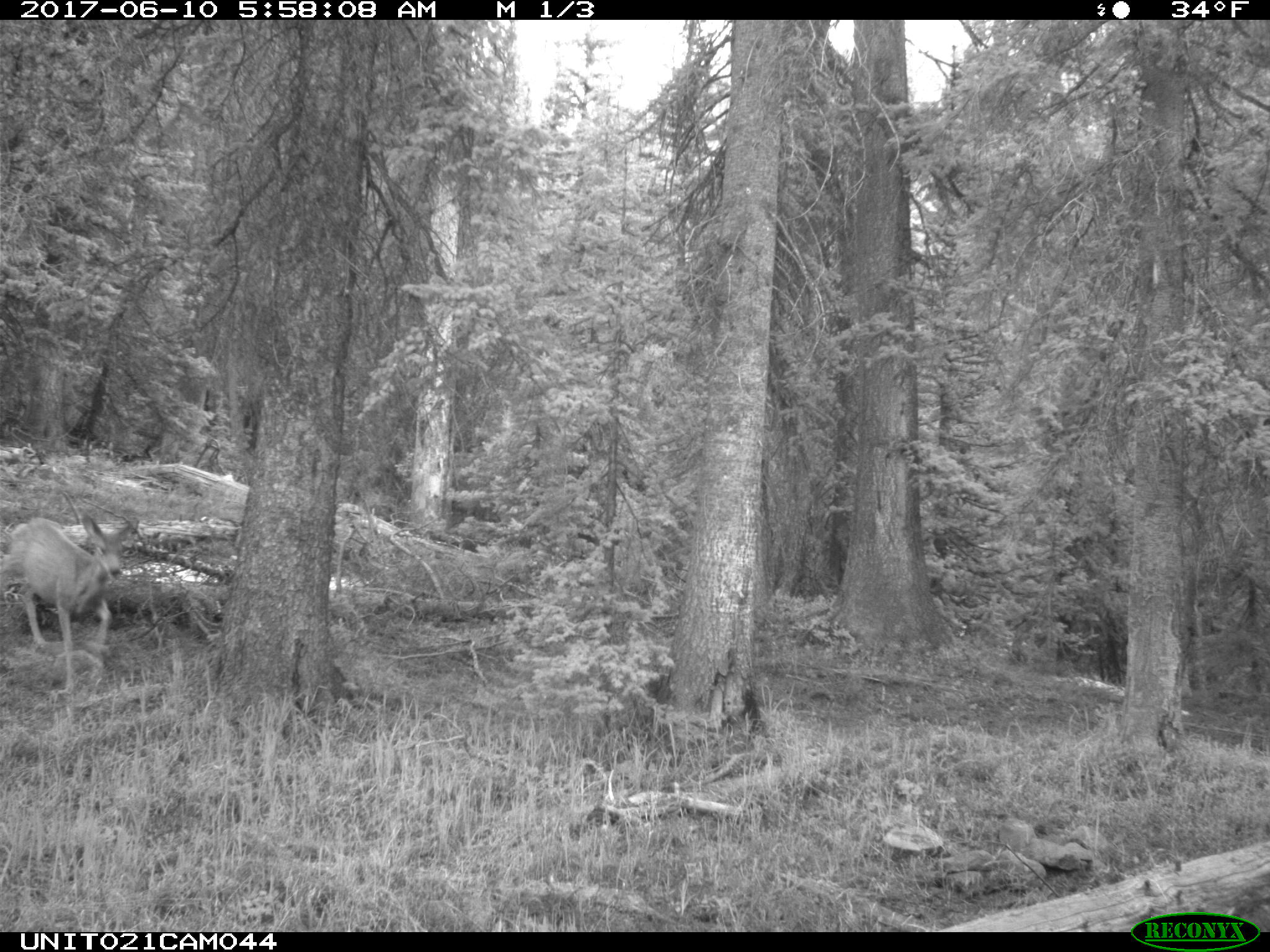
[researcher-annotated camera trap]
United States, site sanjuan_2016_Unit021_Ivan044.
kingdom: Animalia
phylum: Chordata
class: Mammalia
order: Artiodactyla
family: Cervidae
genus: Odocoileus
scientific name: Odocoileus hemionus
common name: mule deer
Odocoileus hemionus (mule deer).